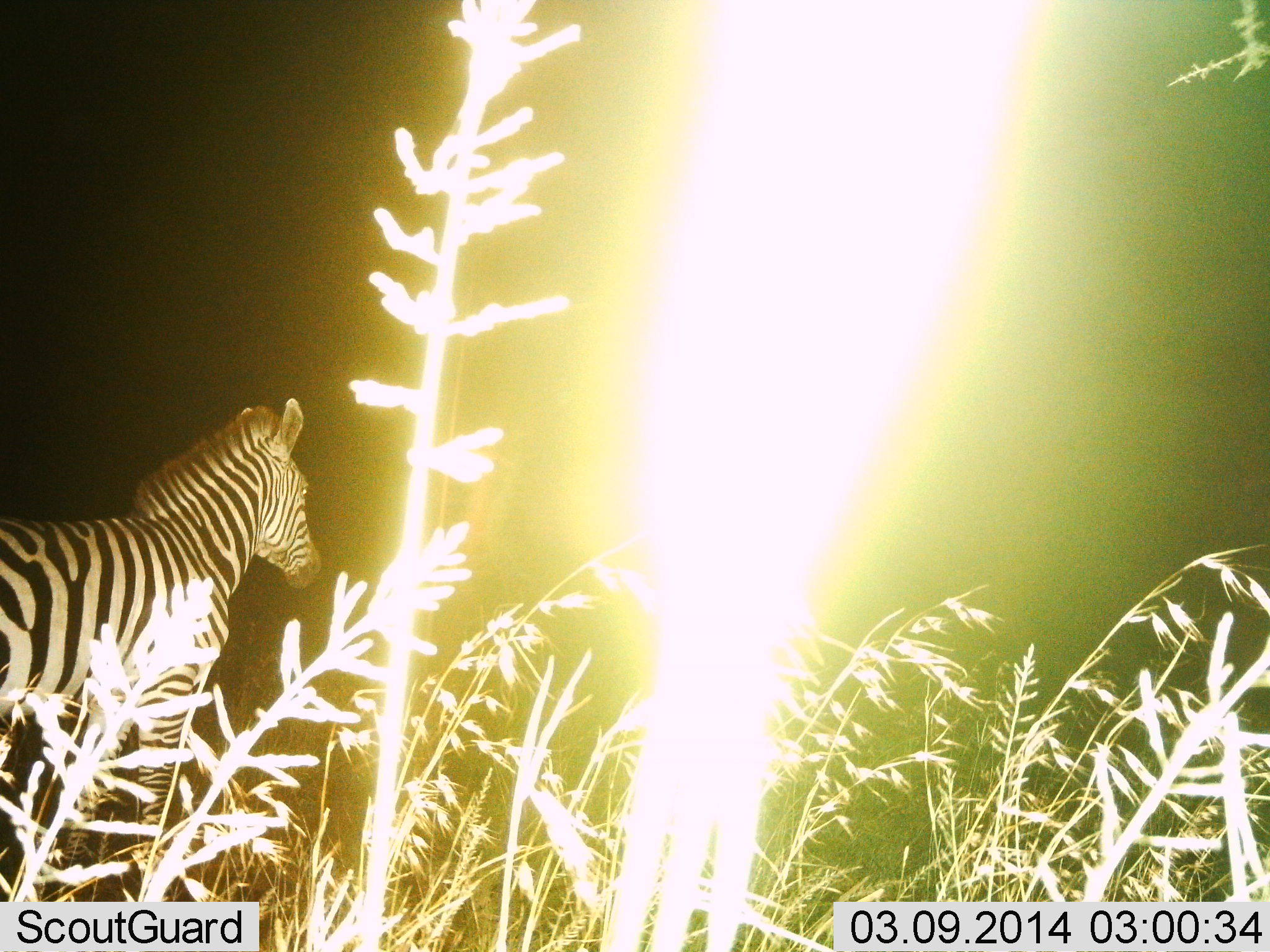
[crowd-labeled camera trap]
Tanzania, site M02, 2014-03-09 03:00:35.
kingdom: Animalia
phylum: Chordata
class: Mammalia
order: Perissodactyla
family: Equidae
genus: Equus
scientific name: Equus quagga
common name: plains zebra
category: zebra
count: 1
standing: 94%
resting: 2%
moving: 7%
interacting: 1%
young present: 0%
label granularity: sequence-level